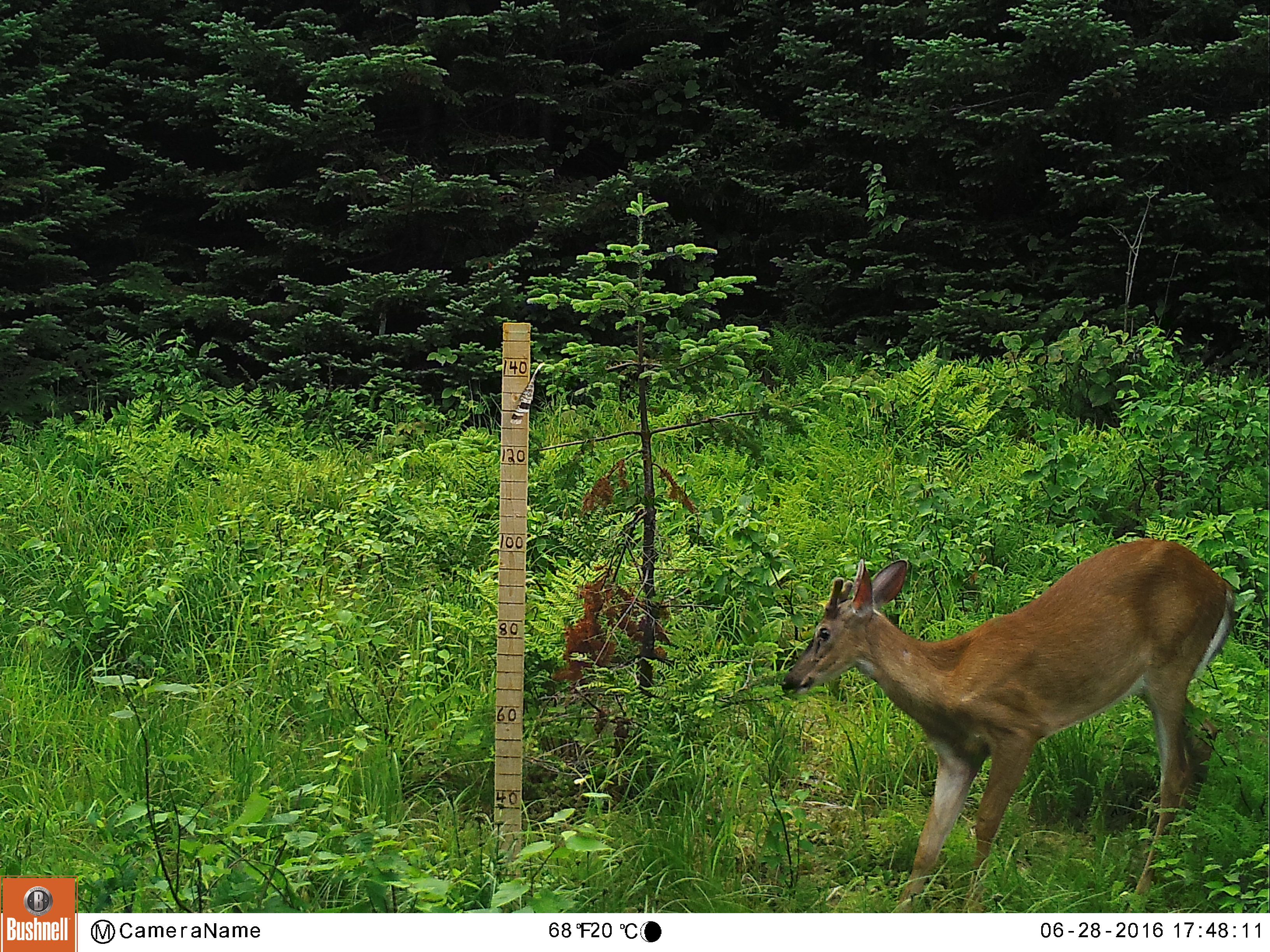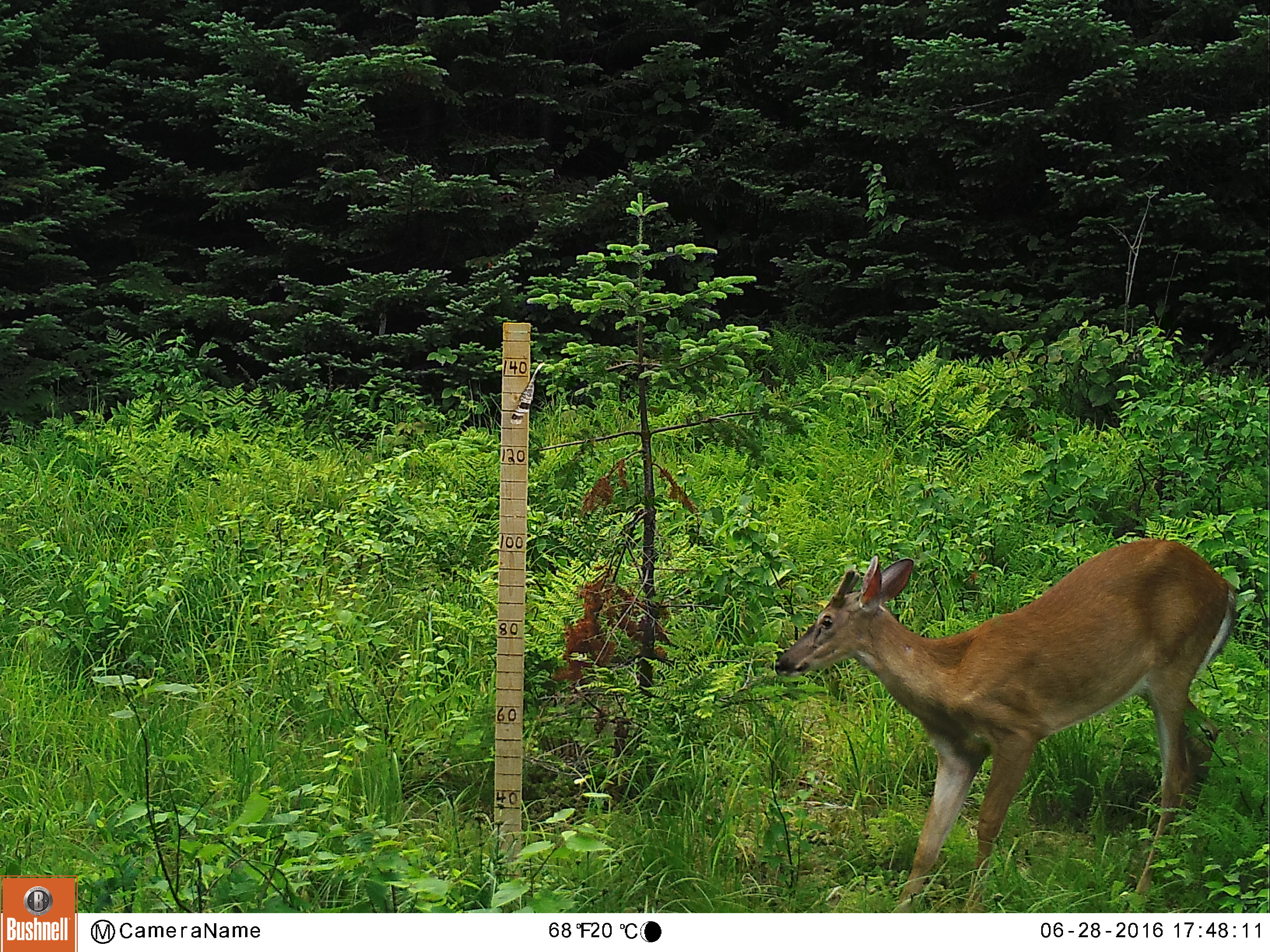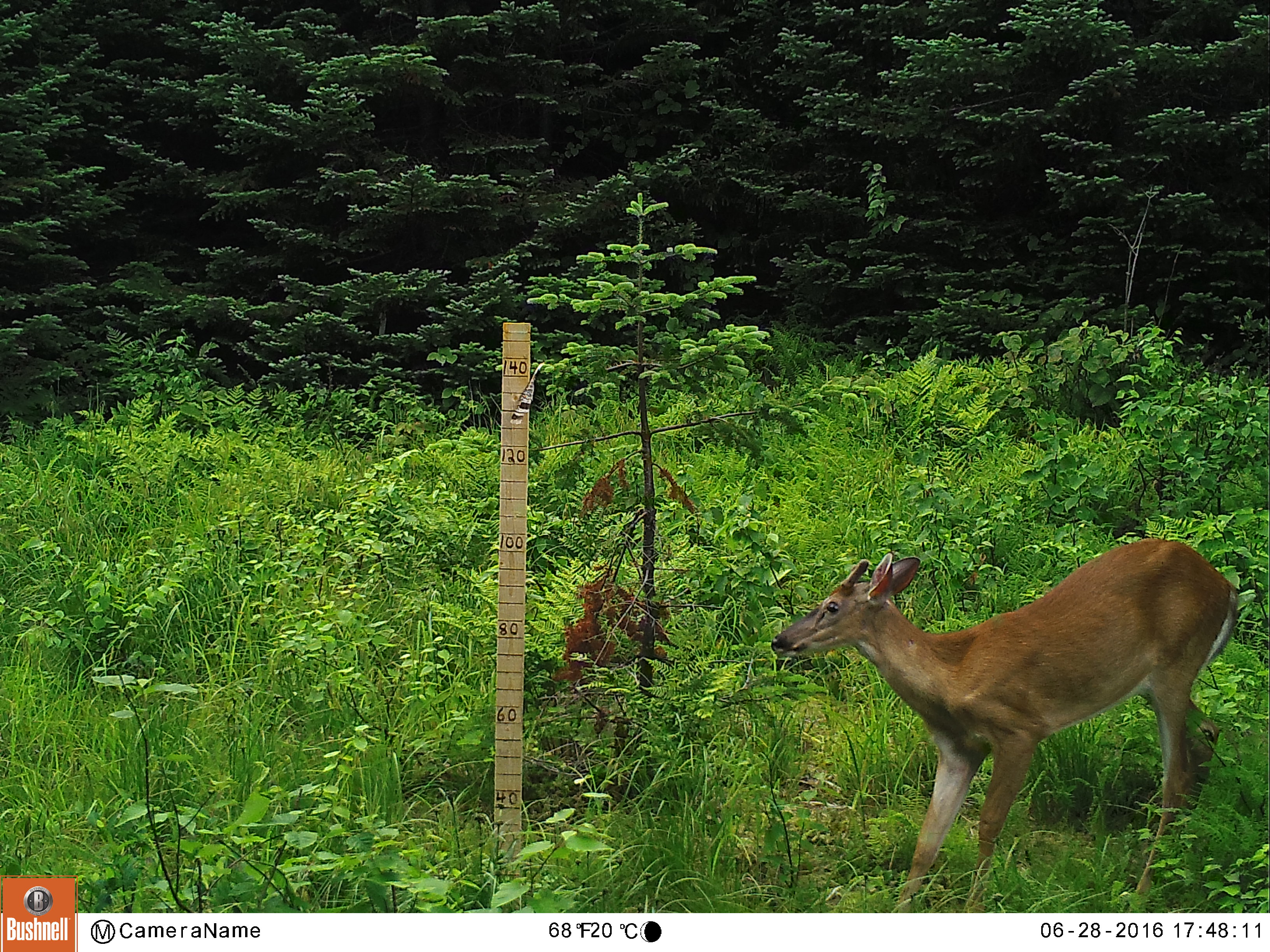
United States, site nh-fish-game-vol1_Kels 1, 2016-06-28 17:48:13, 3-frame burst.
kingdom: Animalia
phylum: Chordata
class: Mammalia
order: Artiodactyla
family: Cervidae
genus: Odocoileus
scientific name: Odocoileus virginianus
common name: white-tailed deer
White-tailed deer (Odocoileus virginianus).